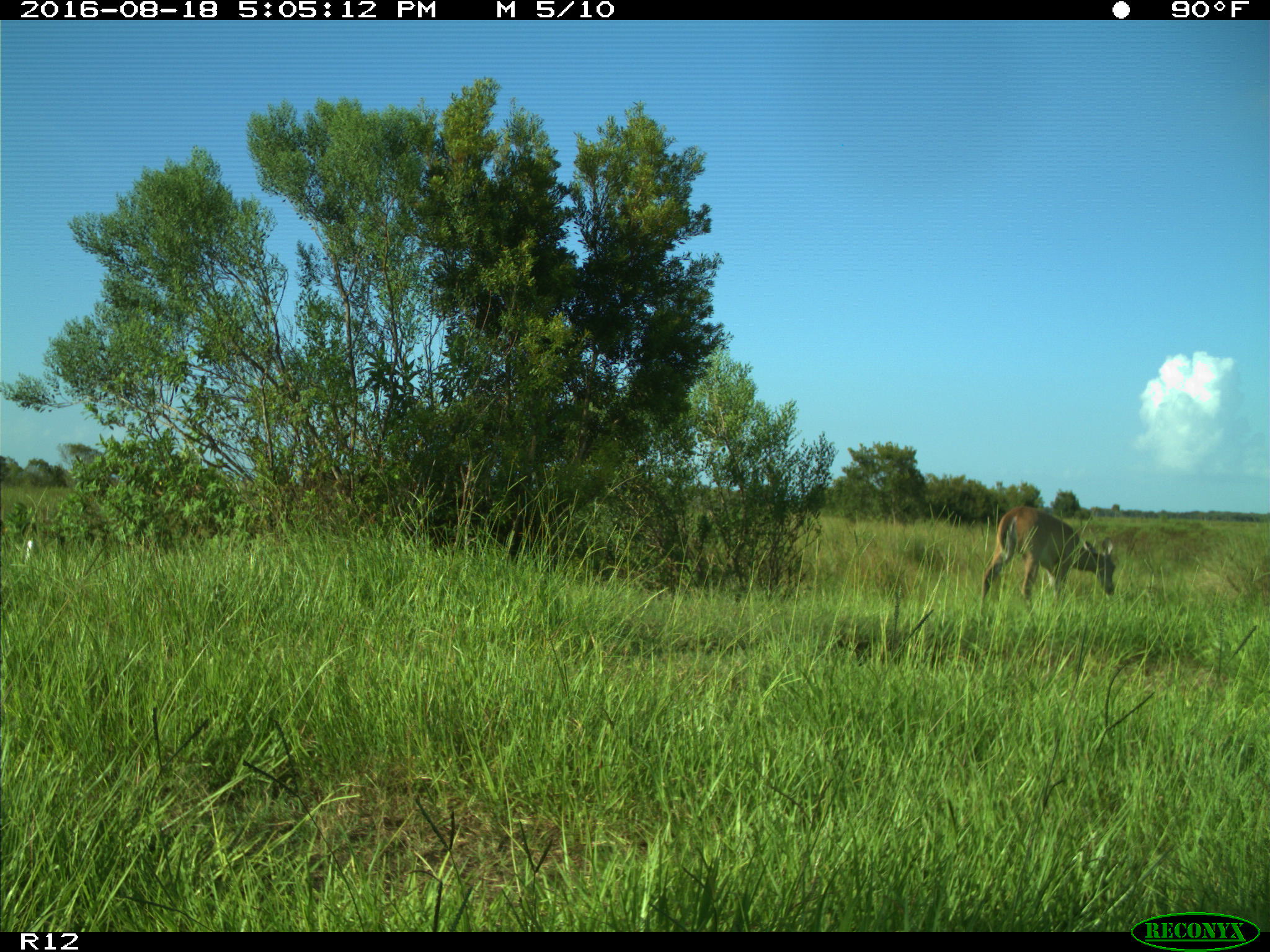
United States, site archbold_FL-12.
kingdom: Animalia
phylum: Chordata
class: Mammalia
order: Artiodactyla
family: Cervidae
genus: Odocoileus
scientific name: Odocoileus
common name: deer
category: unidentified deer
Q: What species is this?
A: Unidentified deer (deer) (Odocoileus).